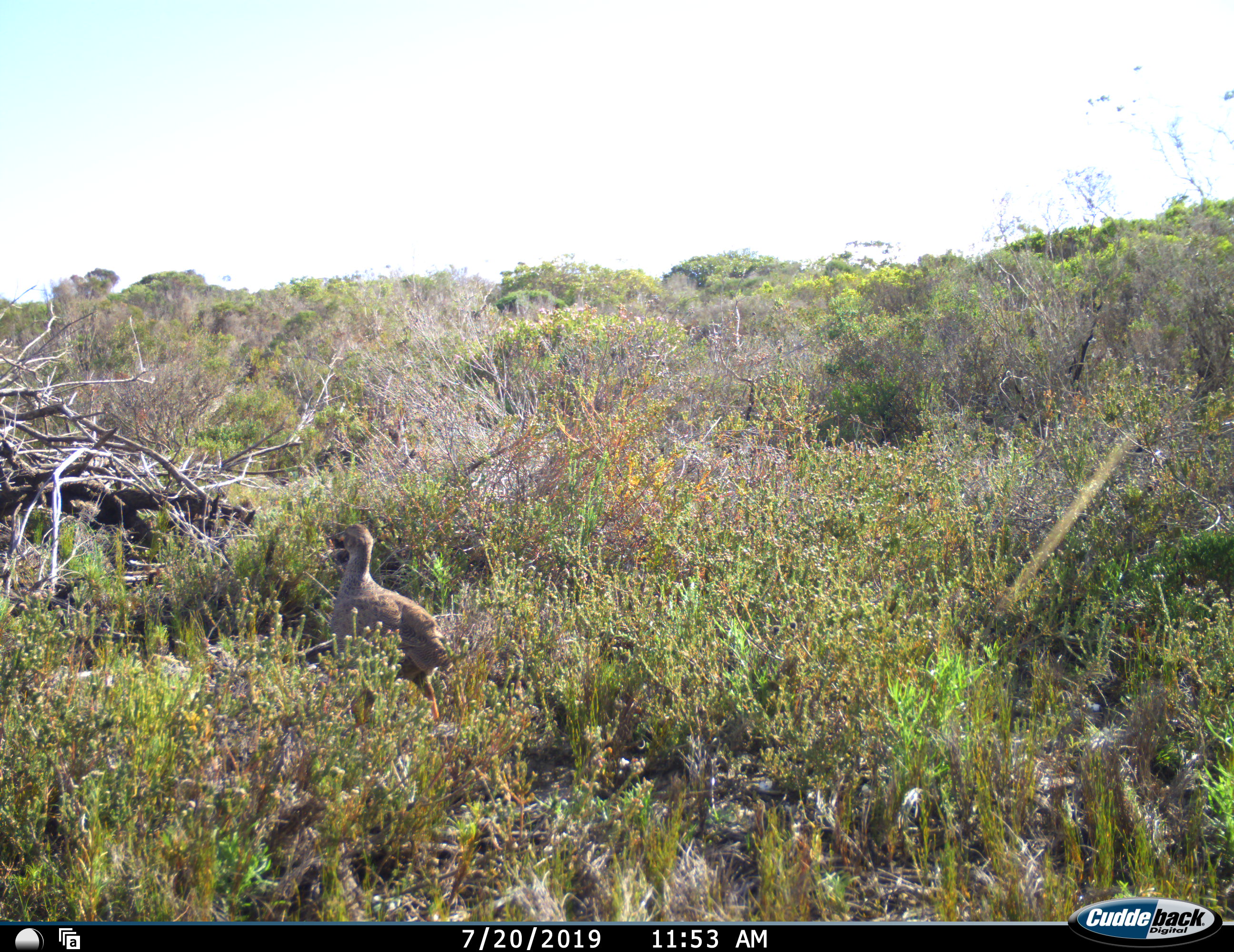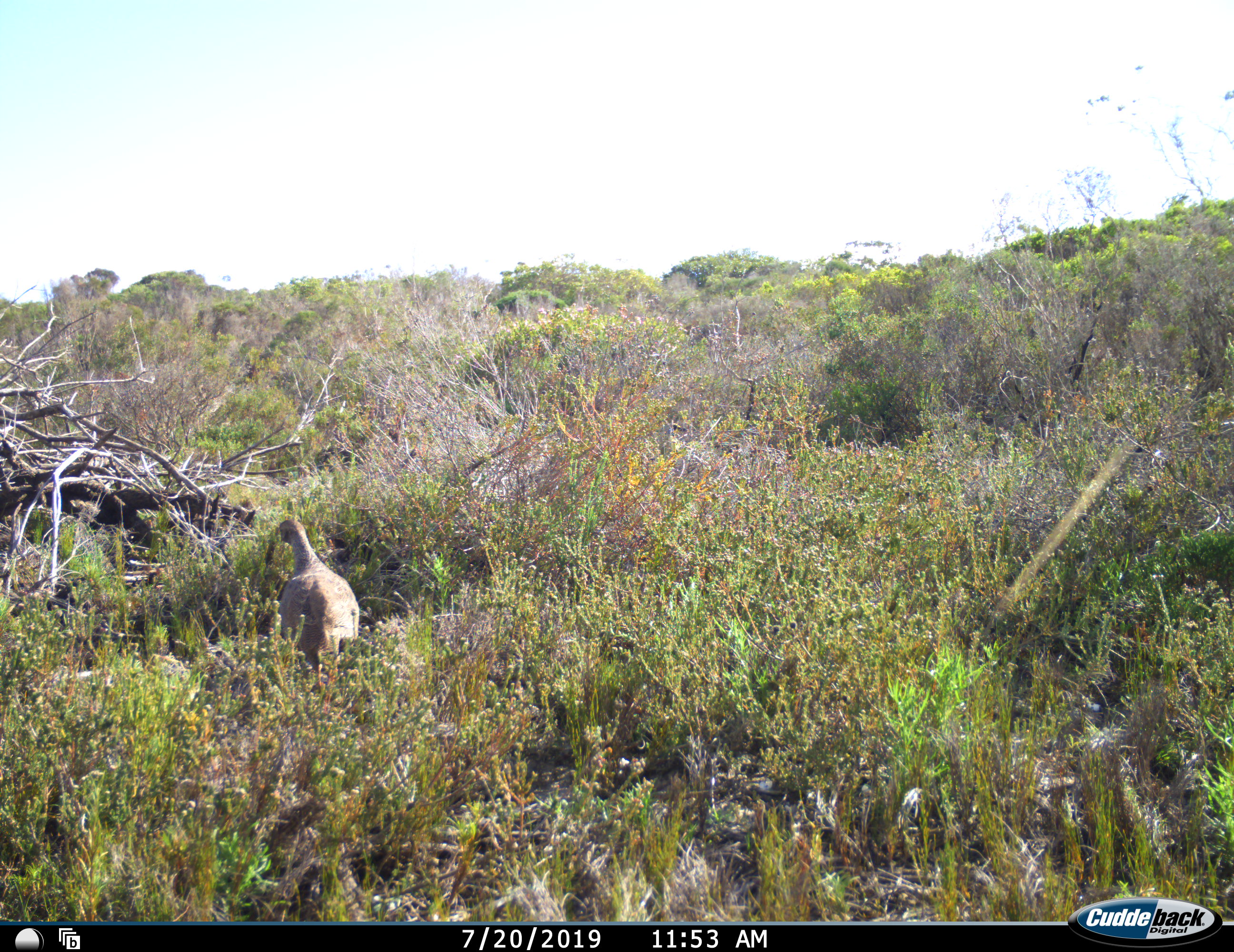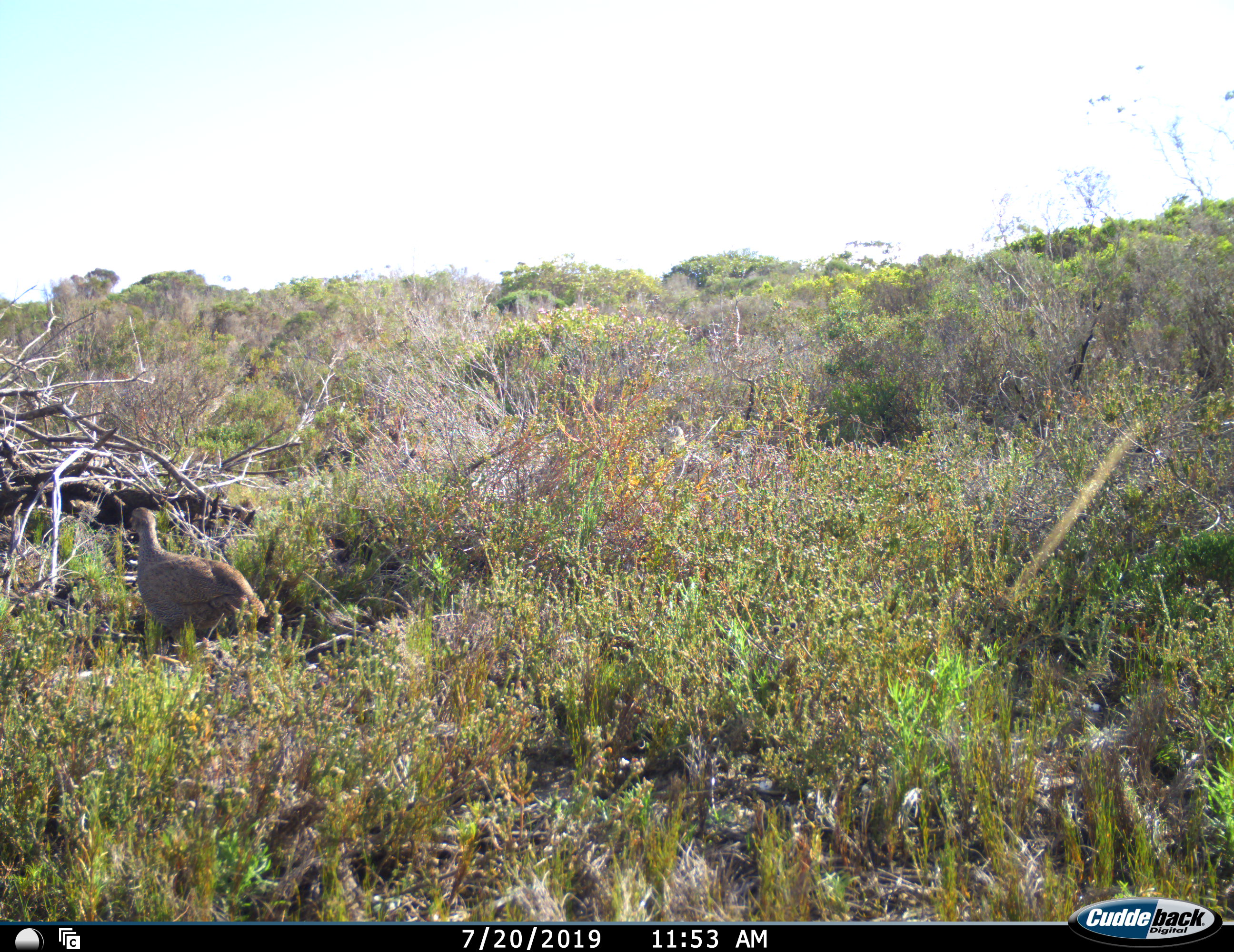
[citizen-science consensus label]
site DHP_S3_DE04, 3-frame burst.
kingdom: Animalia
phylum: Chordata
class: Aves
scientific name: Aves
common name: bird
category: birdother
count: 1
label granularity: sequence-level